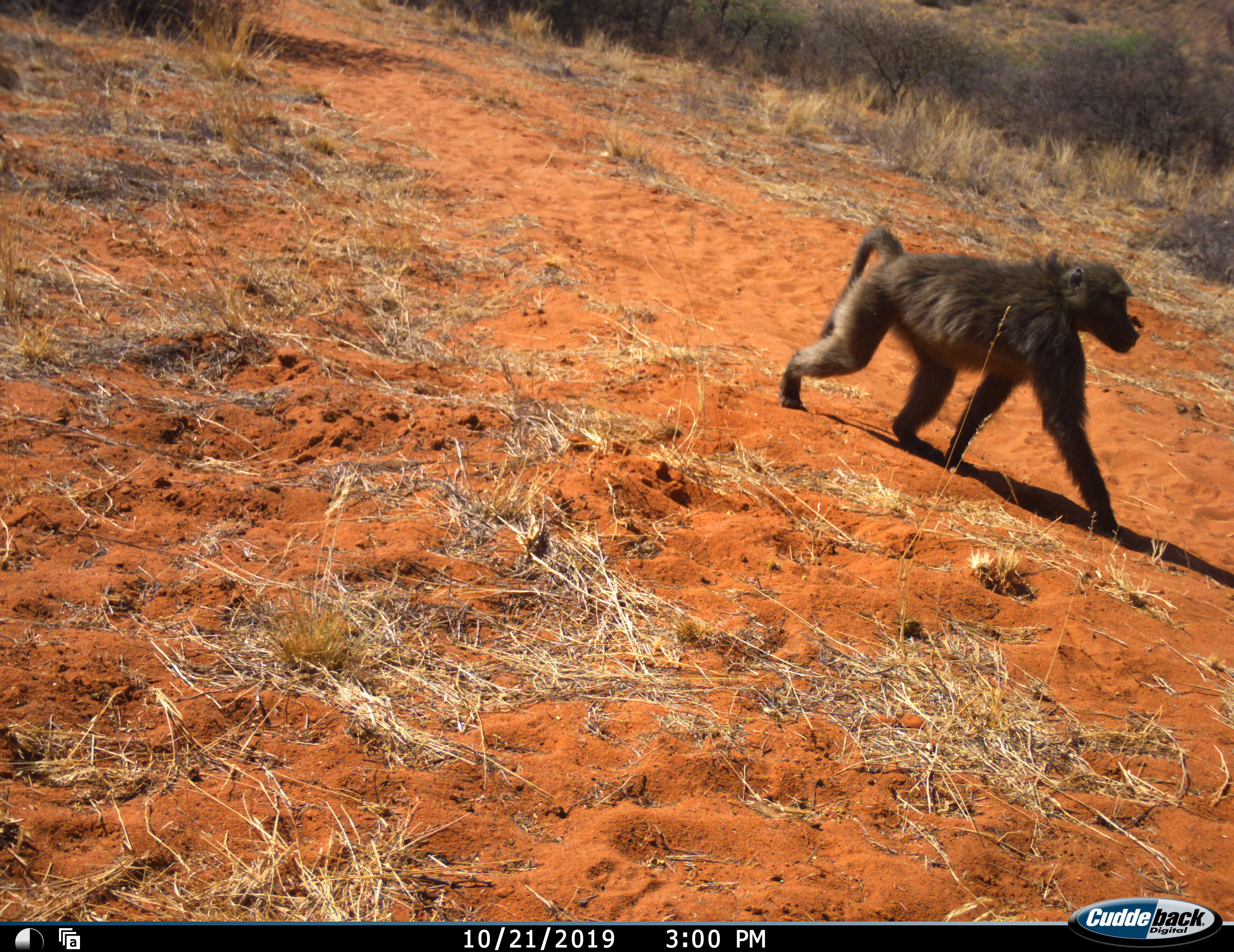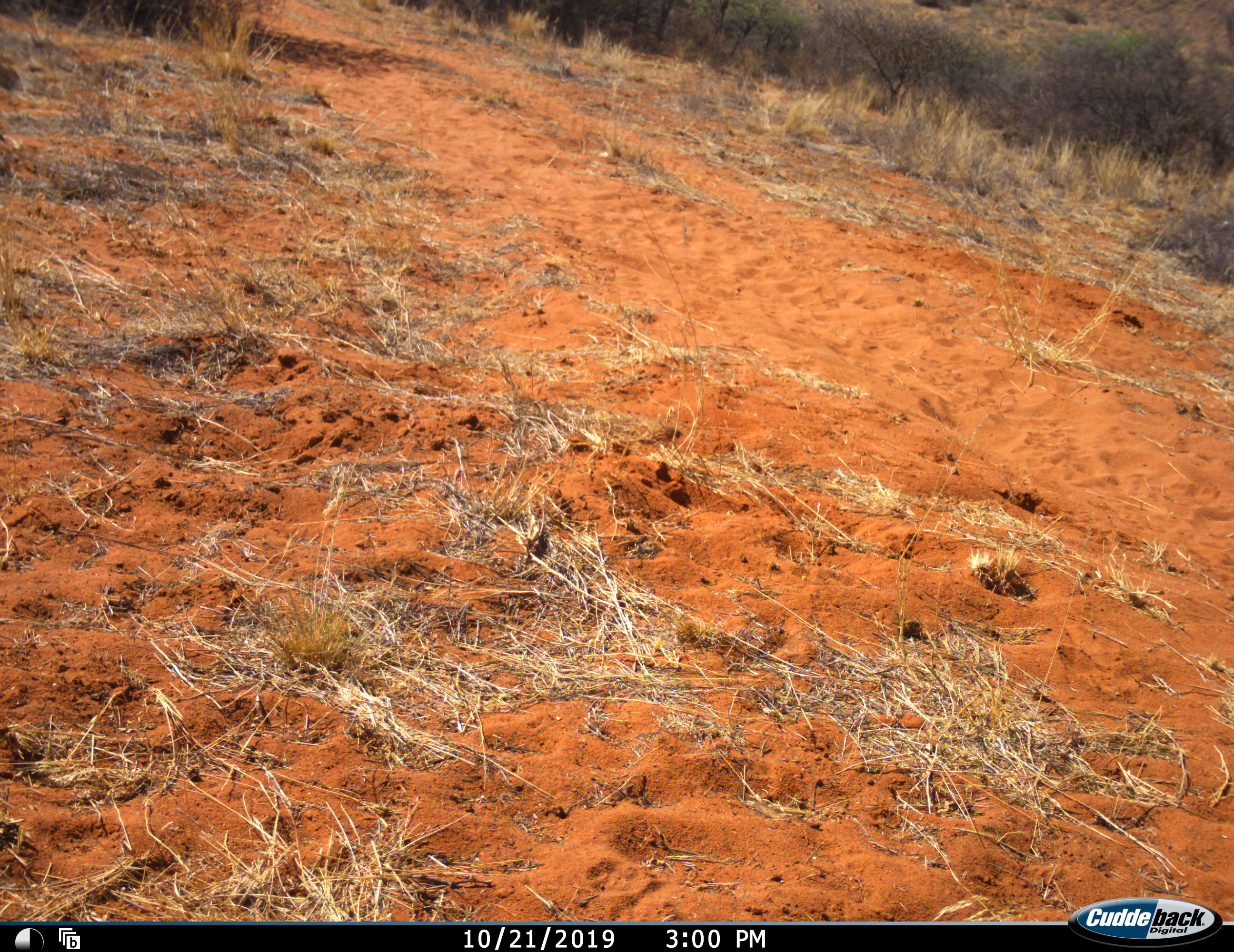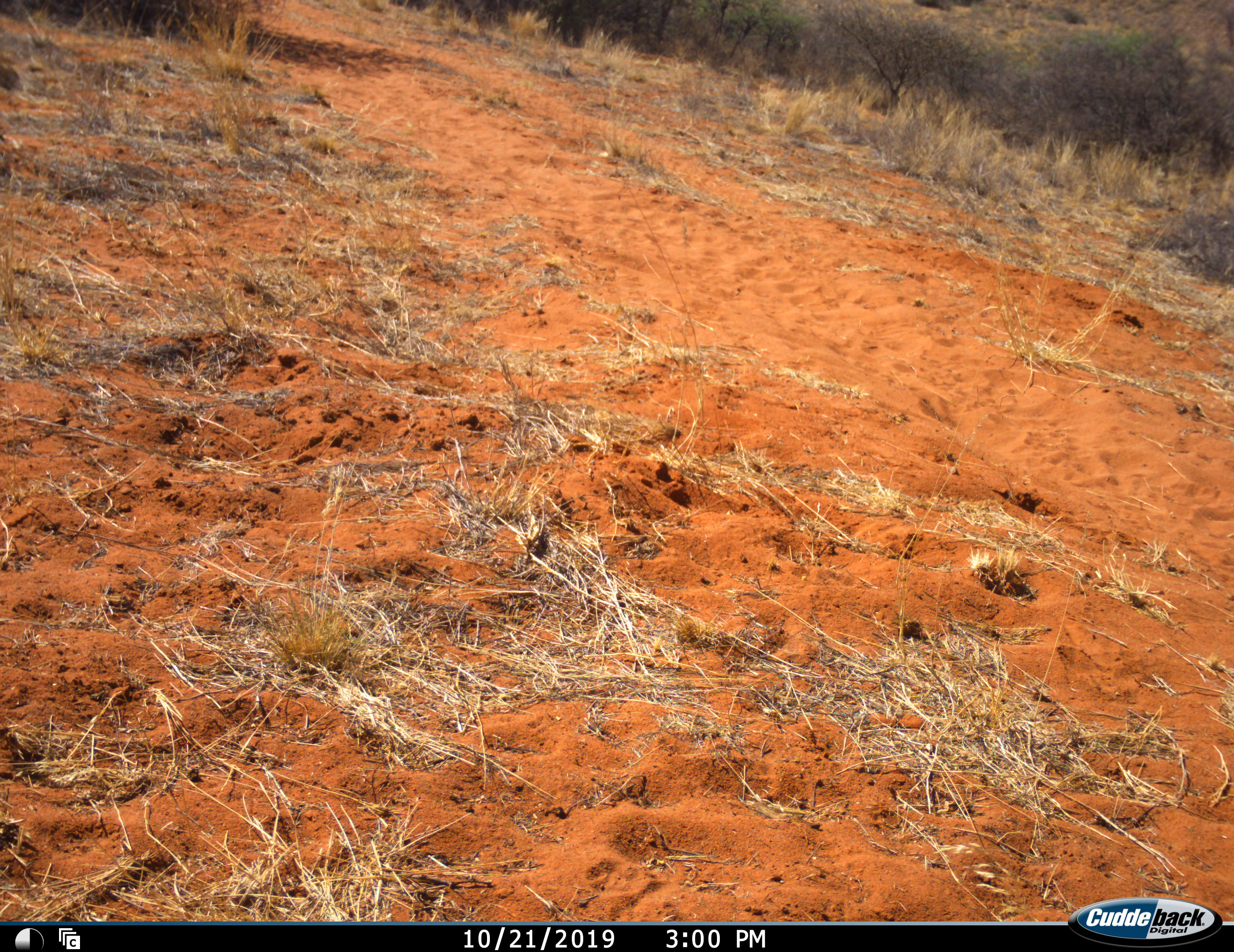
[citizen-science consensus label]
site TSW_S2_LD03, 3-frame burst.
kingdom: Animalia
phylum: Chordata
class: Mammalia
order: Primates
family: Cercopithecidae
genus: Papio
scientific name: Papio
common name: baboon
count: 1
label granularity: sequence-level